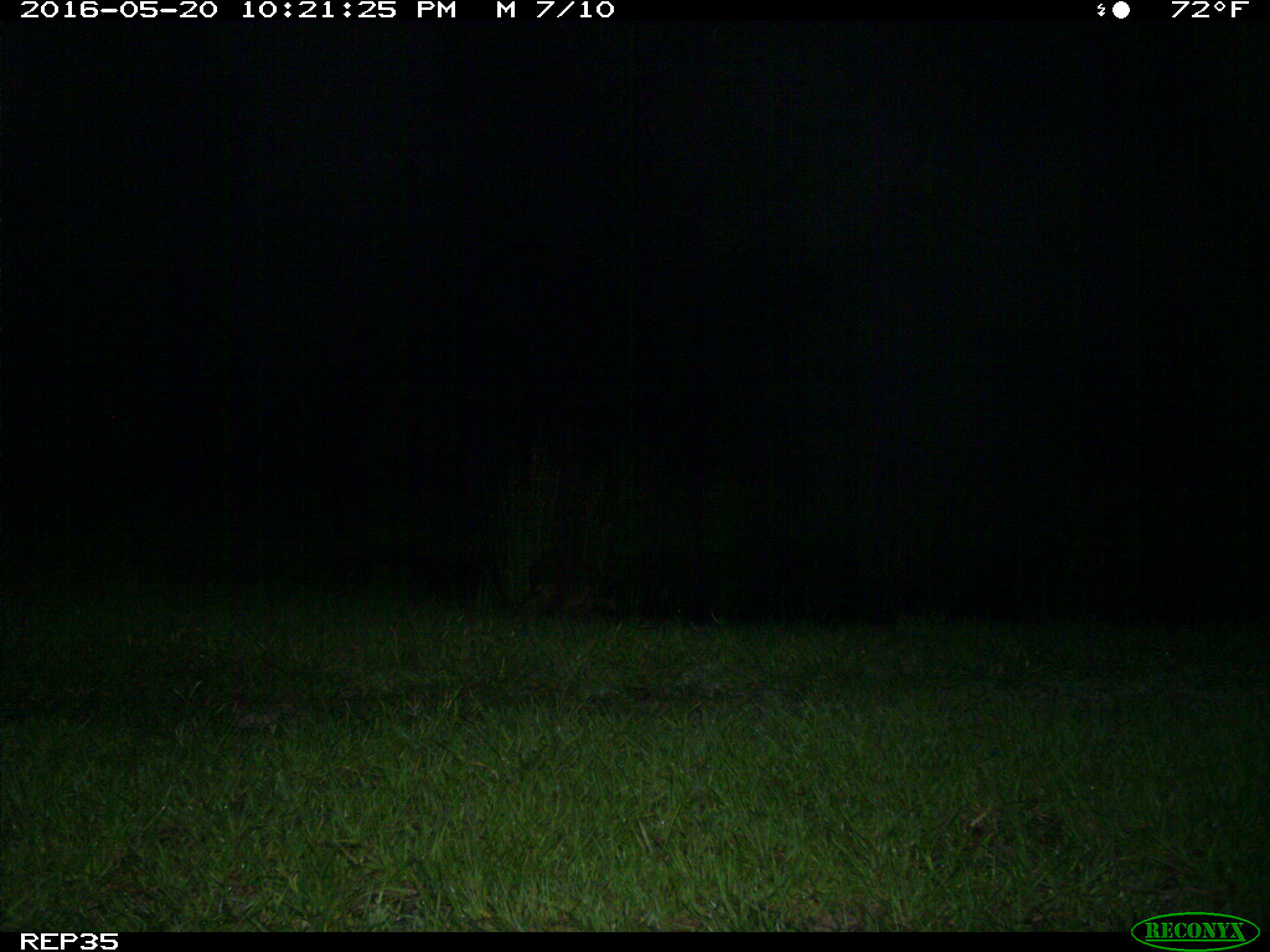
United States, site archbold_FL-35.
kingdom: Animalia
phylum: Chordata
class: Mammalia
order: Carnivora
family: Procyonidae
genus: Procyon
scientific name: Procyon lotor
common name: common raccoon